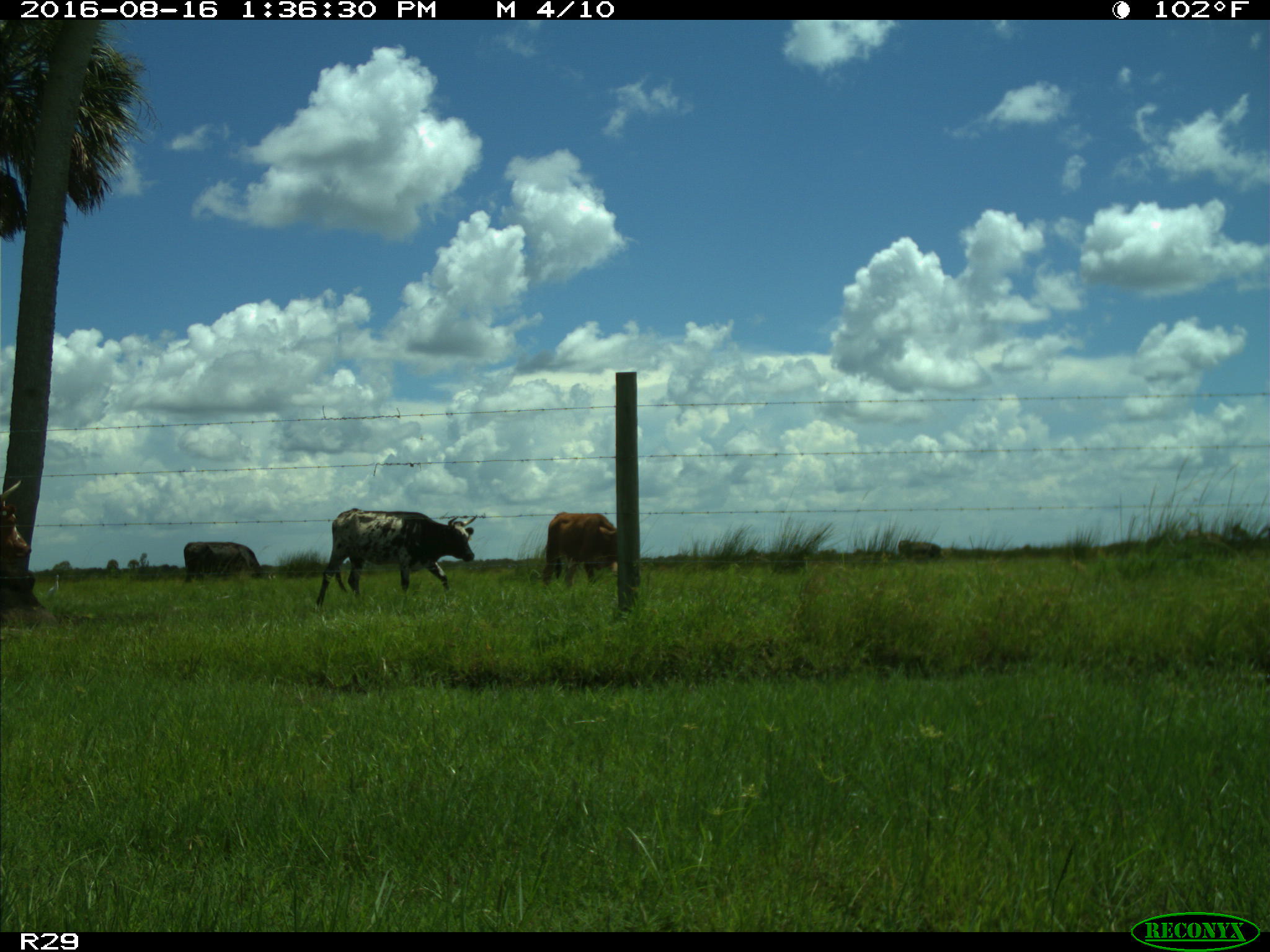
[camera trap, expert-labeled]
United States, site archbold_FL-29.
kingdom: Animalia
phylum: Chordata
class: Mammalia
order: Artiodactyla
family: Bovidae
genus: Bos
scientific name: Bos taurus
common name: domestic cow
Bos taurus (domestic cow).